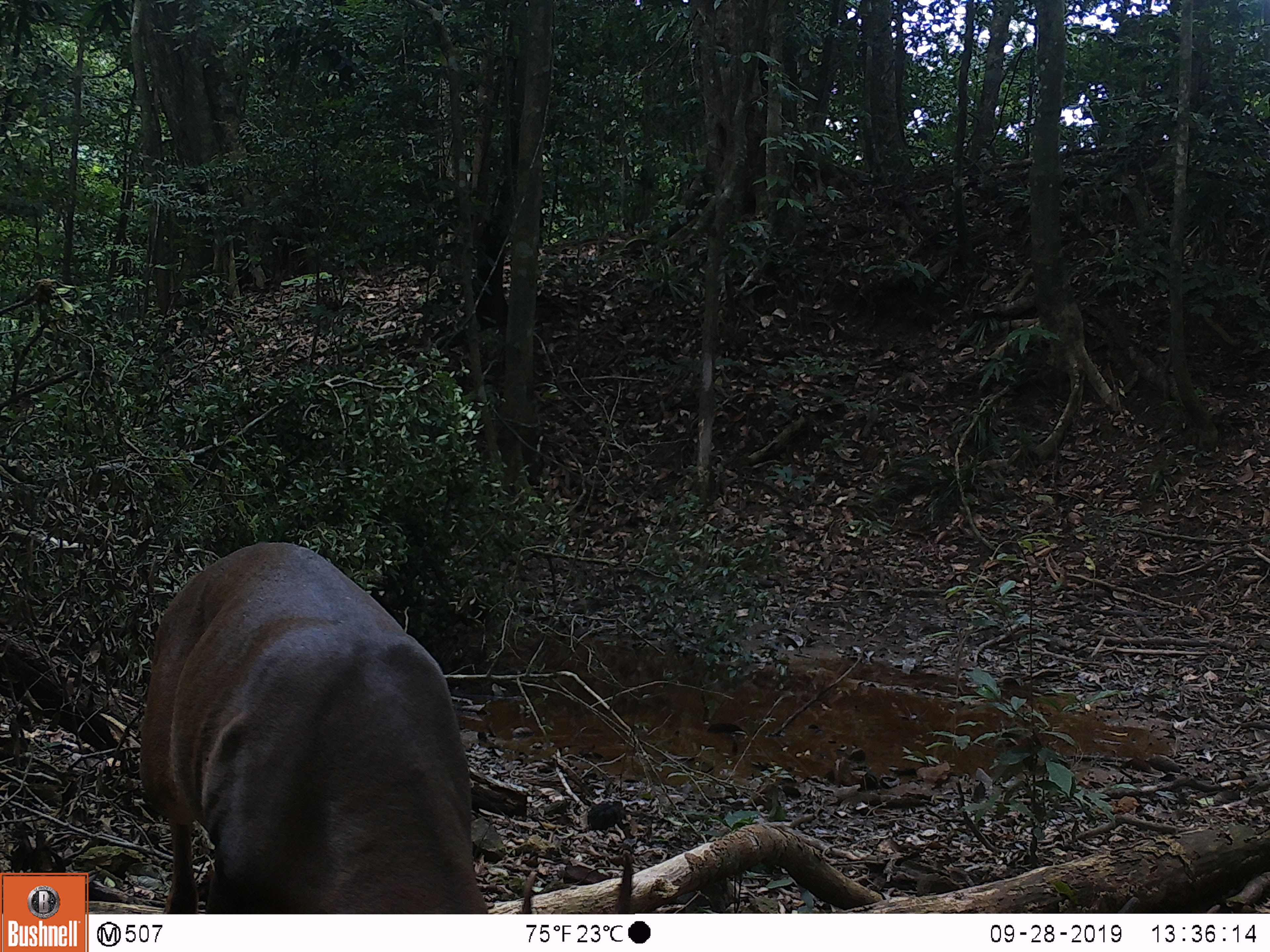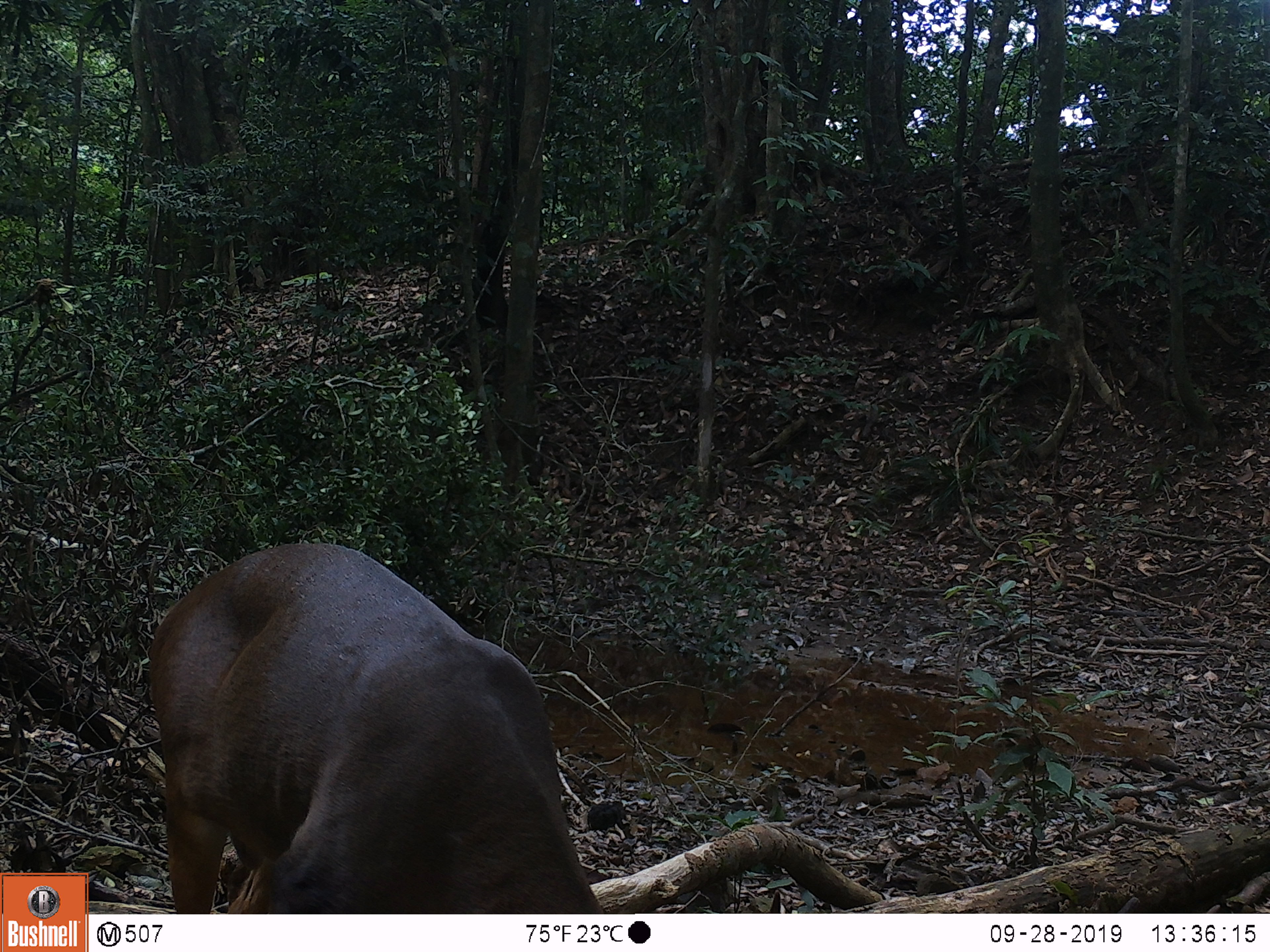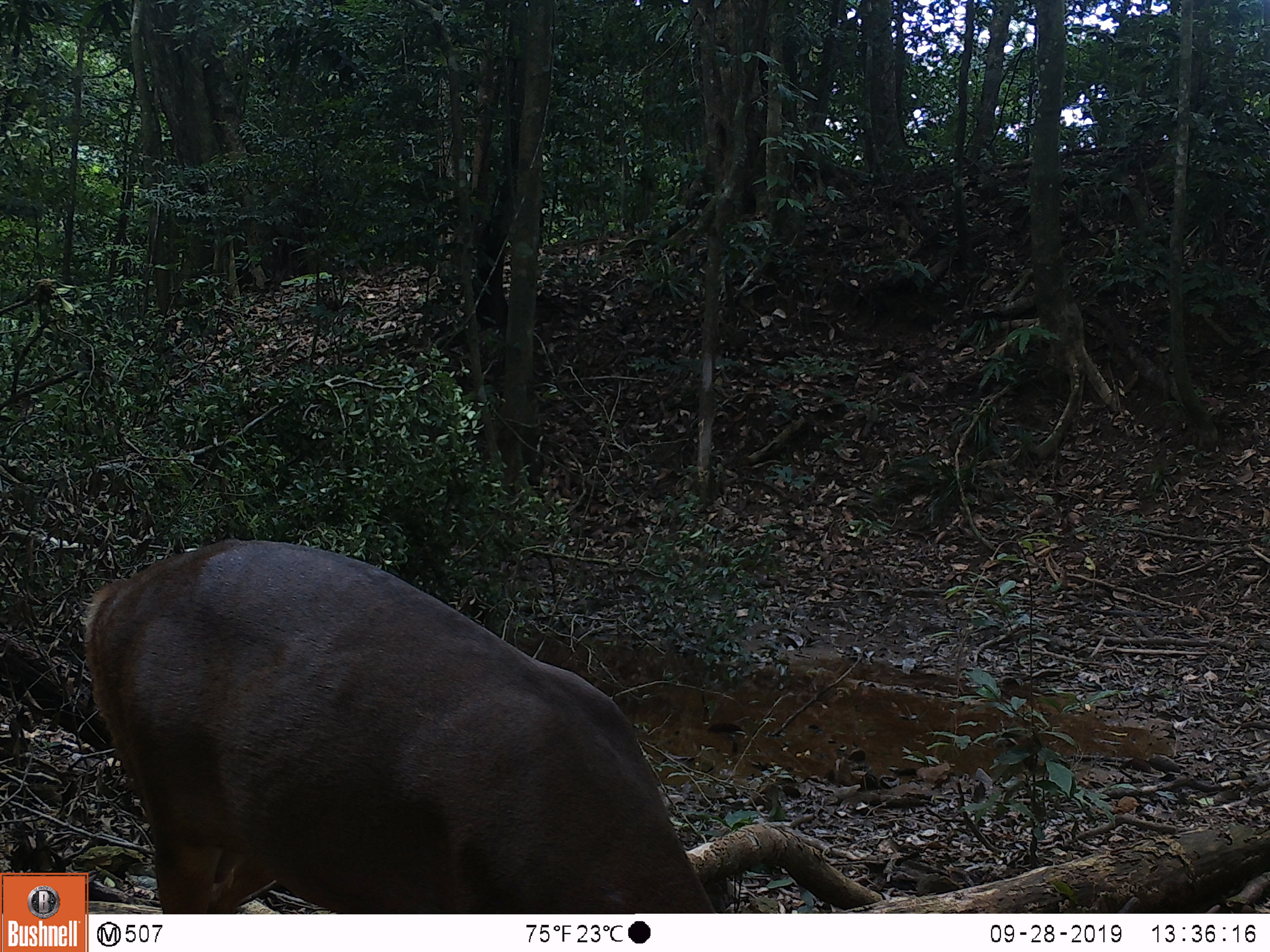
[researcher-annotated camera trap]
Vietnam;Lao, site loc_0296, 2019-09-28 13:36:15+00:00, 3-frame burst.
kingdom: Animalia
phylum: Chordata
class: Mammalia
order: Artiodactyla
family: Cervidae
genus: Muntiacus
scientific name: Muntiacus vuquangensis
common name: large-antlered muntjac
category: large antlered muntjac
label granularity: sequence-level